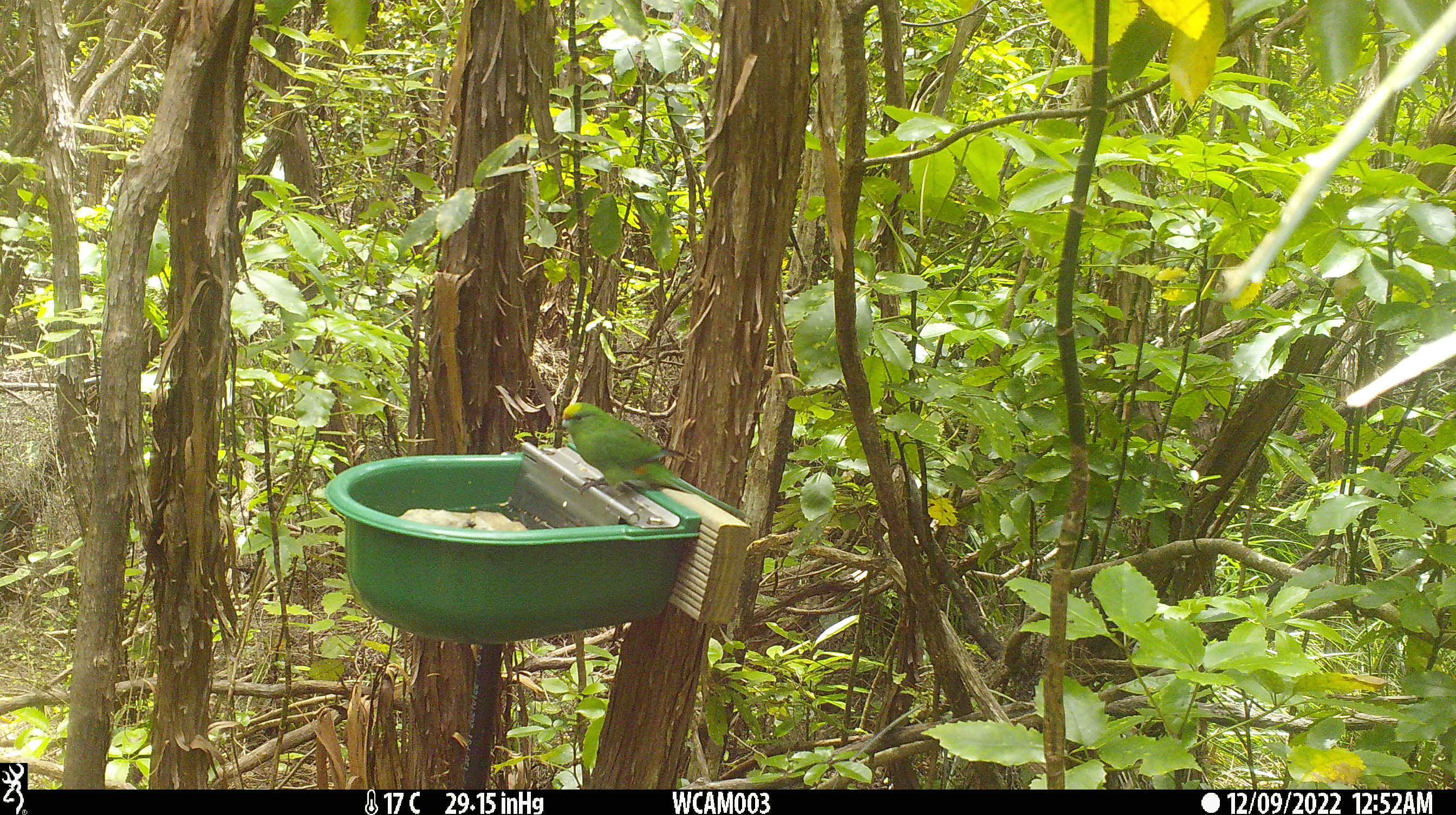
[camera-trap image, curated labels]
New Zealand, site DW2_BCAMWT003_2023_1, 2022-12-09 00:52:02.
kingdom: Animalia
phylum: Chordata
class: Aves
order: Psittaciformes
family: Psittaculidae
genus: Cyanoramphus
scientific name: Cyanoramphus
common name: parakeet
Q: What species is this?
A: Parakeet (Cyanoramphus).